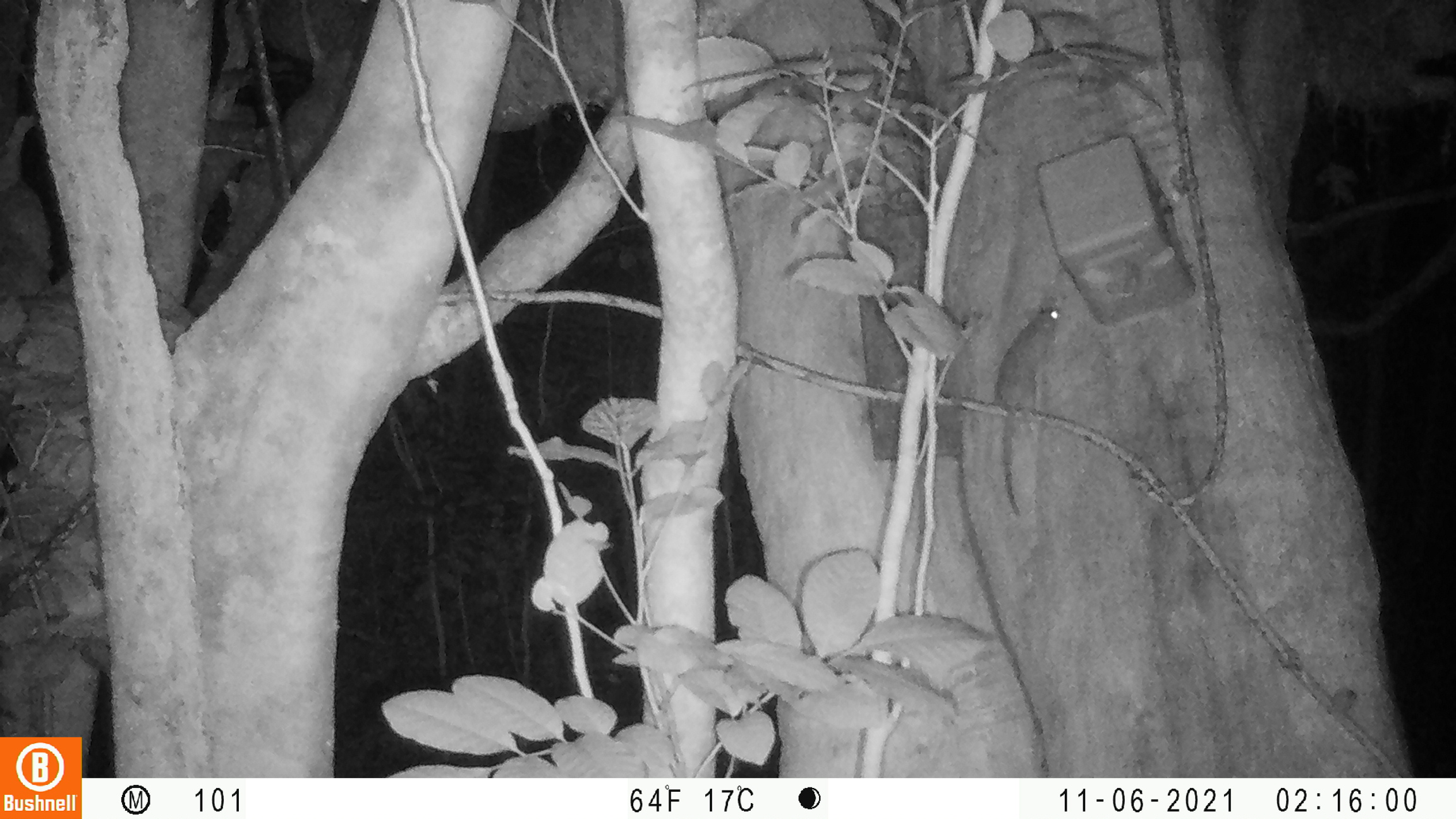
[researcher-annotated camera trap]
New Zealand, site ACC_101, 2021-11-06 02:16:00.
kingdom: Animalia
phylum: Chordata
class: Mammalia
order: Rodentia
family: Muridae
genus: Rattus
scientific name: Rattus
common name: rat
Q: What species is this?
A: Rat (Rattus).